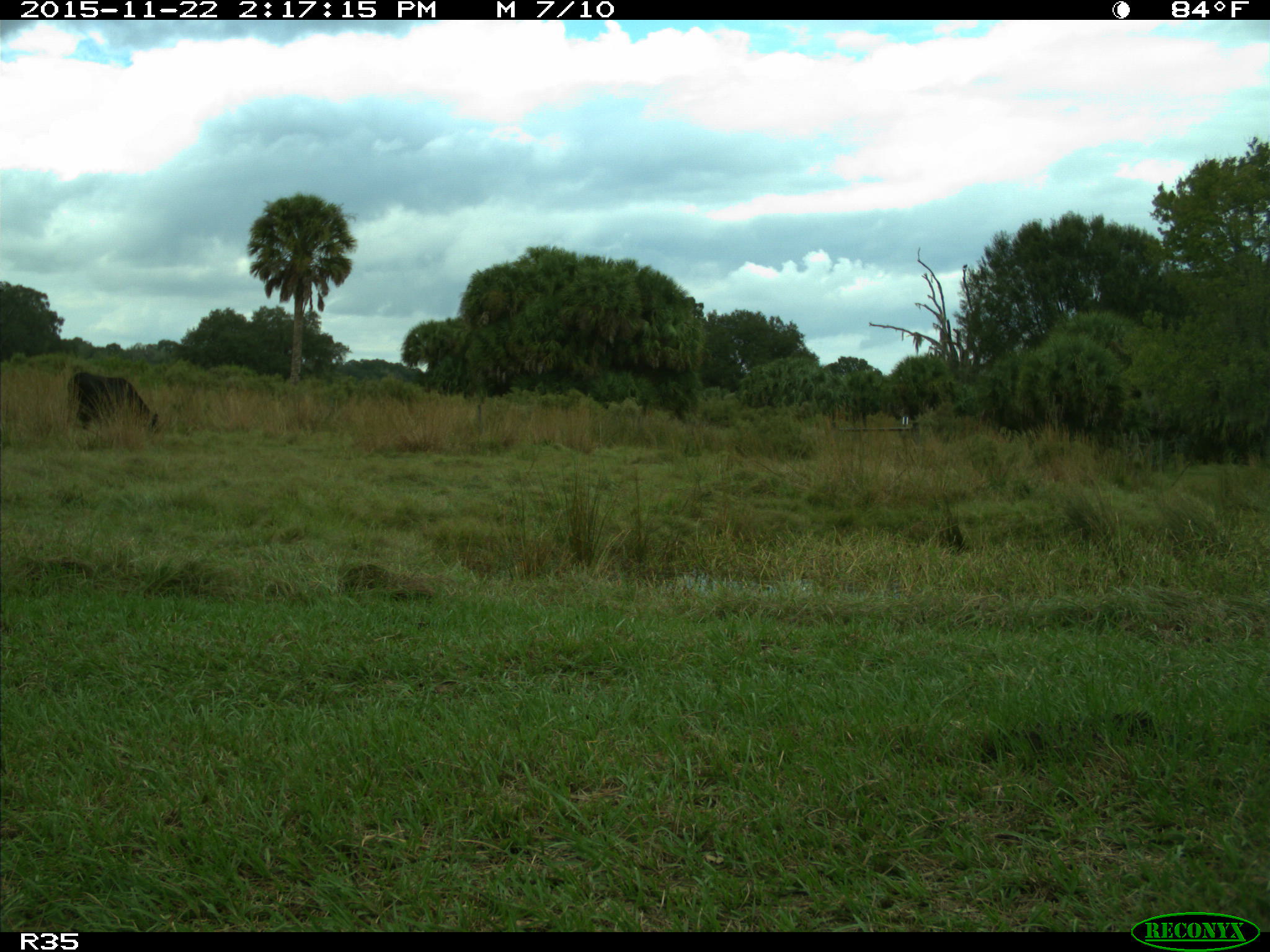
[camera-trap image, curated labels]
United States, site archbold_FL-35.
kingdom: Animalia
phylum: Chordata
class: Mammalia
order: Artiodactyla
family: Bovidae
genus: Bos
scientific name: Bos taurus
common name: domestic cow